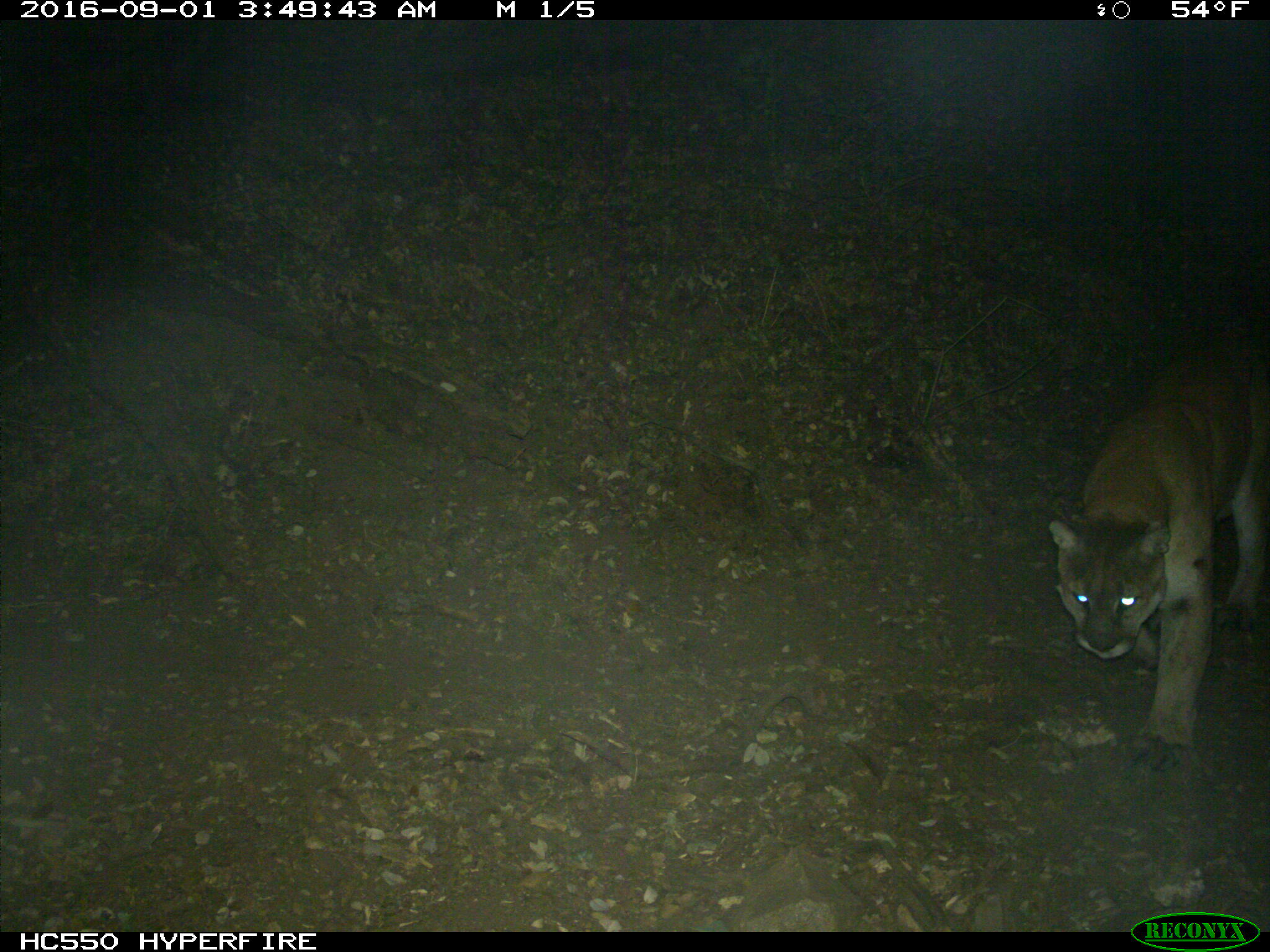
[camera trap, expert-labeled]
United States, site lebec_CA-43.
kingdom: Animalia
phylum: Chordata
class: Mammalia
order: Carnivora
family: Felidae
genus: Puma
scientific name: Puma concolor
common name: mountain lion